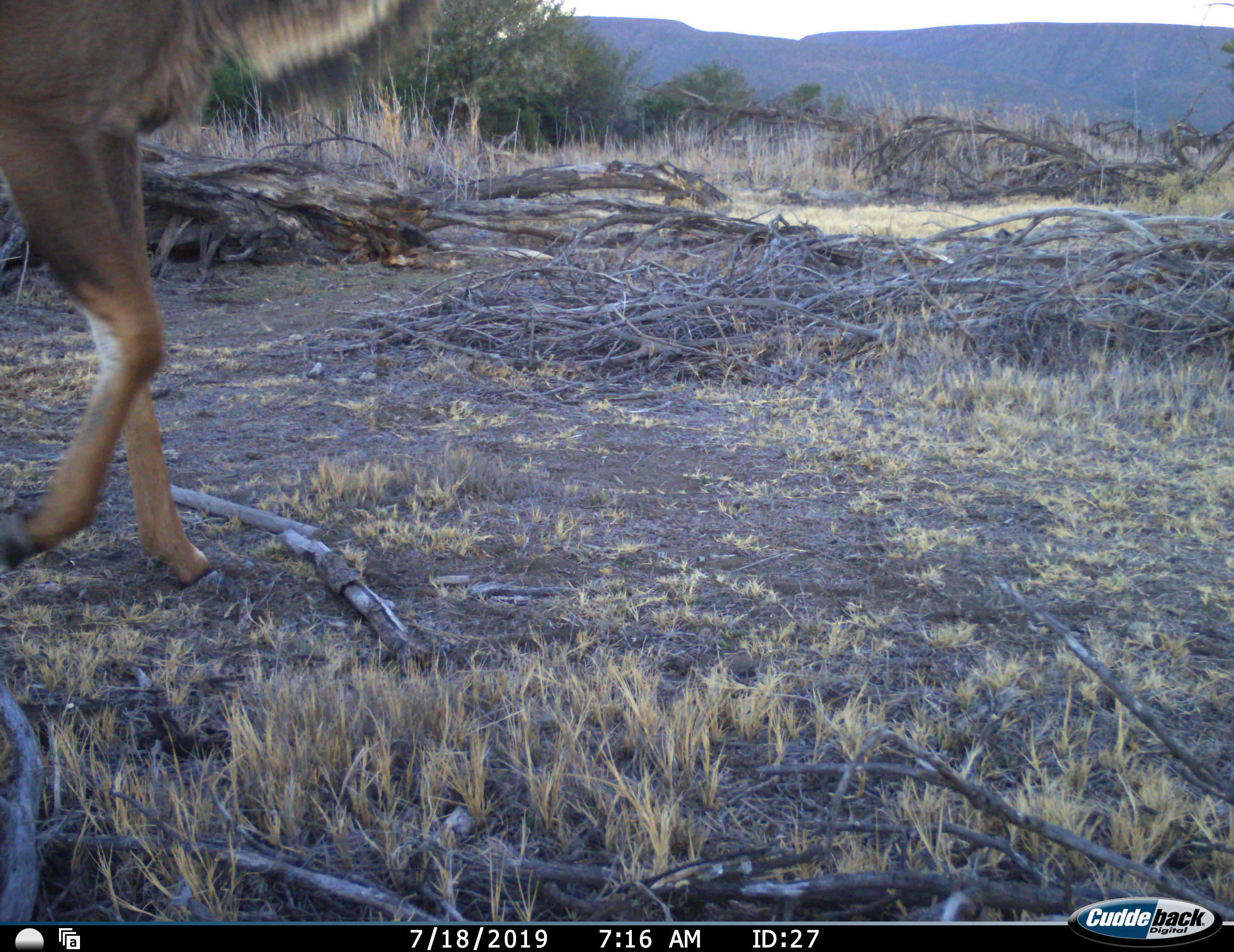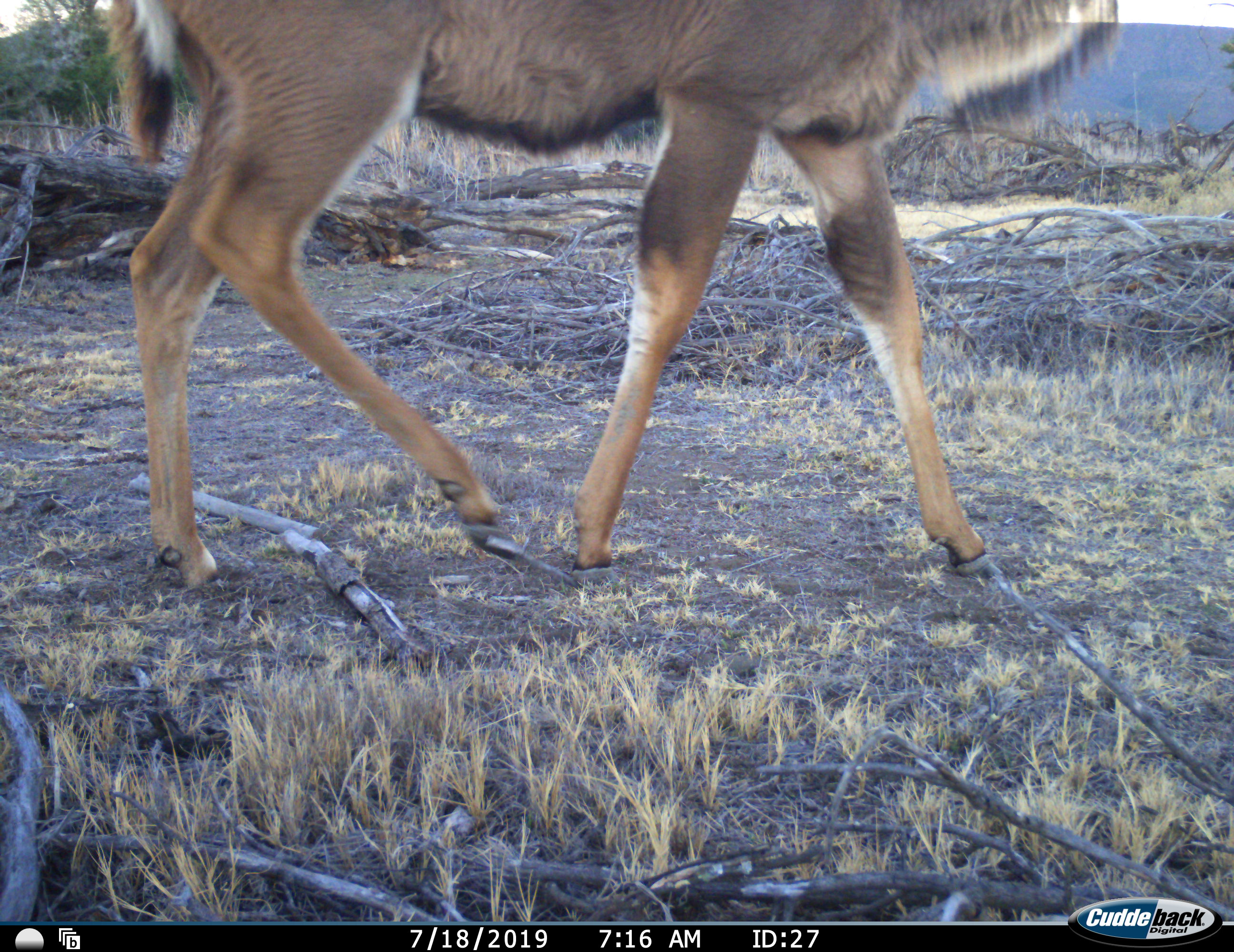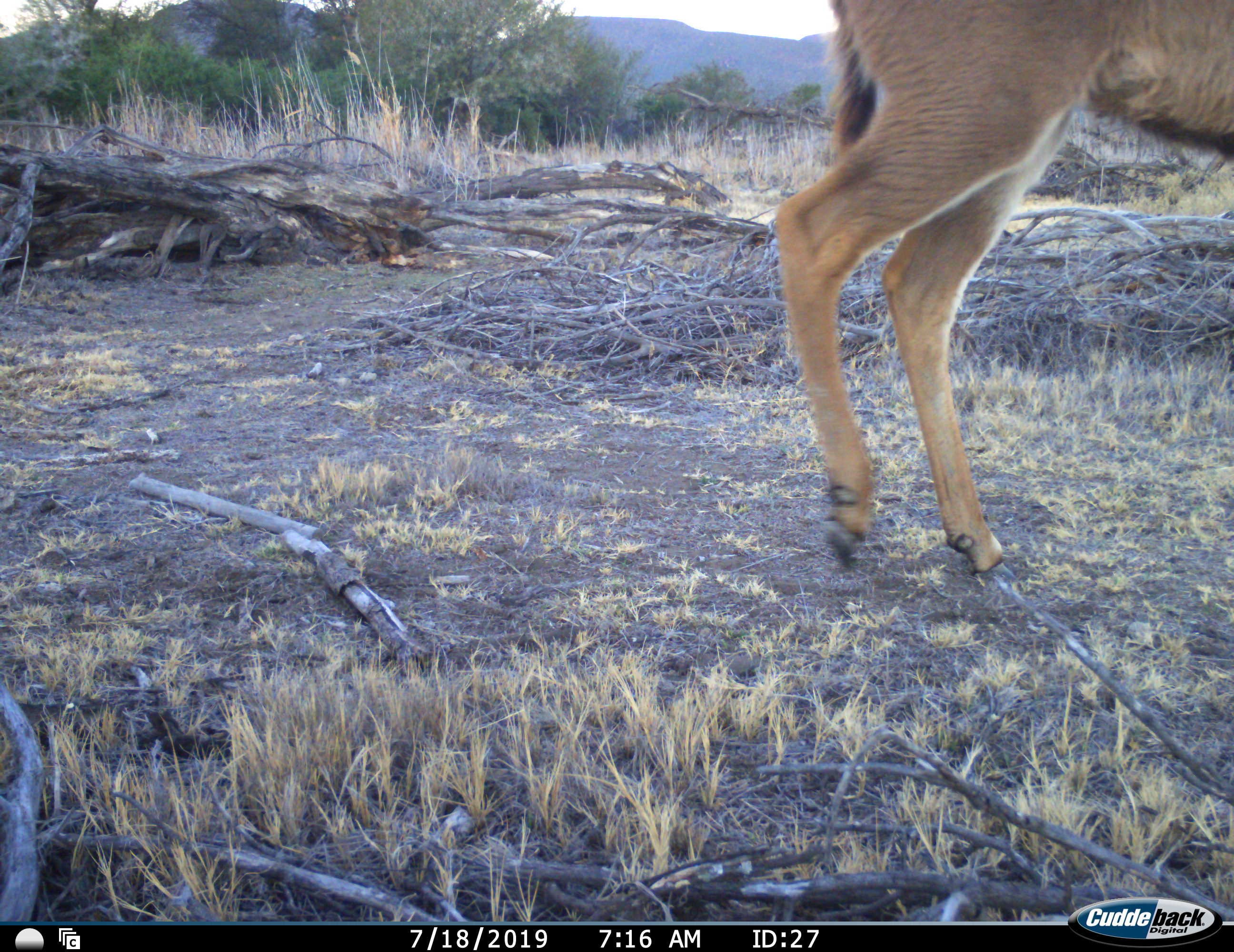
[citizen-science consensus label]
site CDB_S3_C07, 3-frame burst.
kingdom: Animalia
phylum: Chordata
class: Mammalia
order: Artiodactyla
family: Bovidae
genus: Tragelaphus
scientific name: Tragelaphus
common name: kudu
Kudu (Tragelaphus), count 1. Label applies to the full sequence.